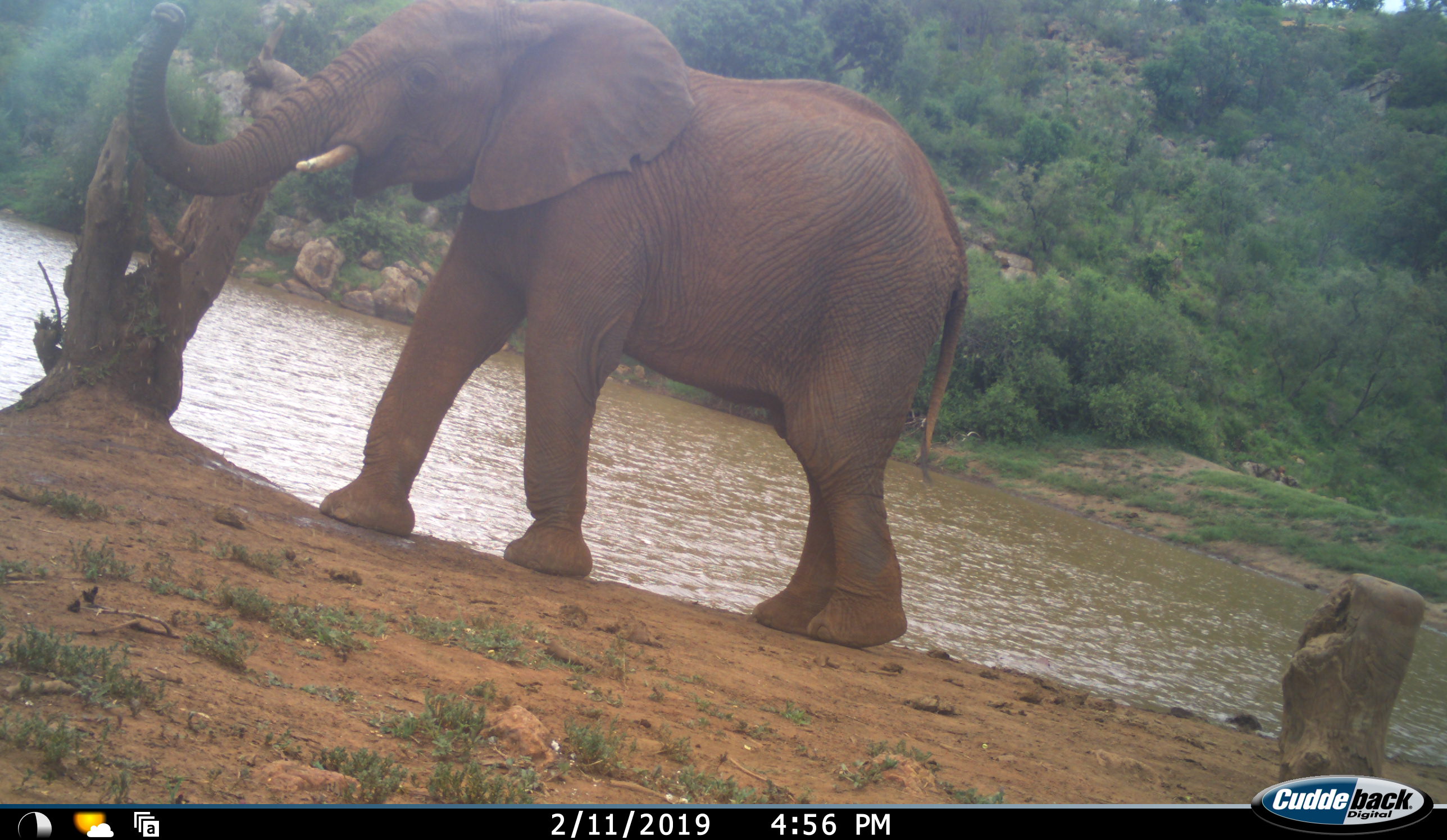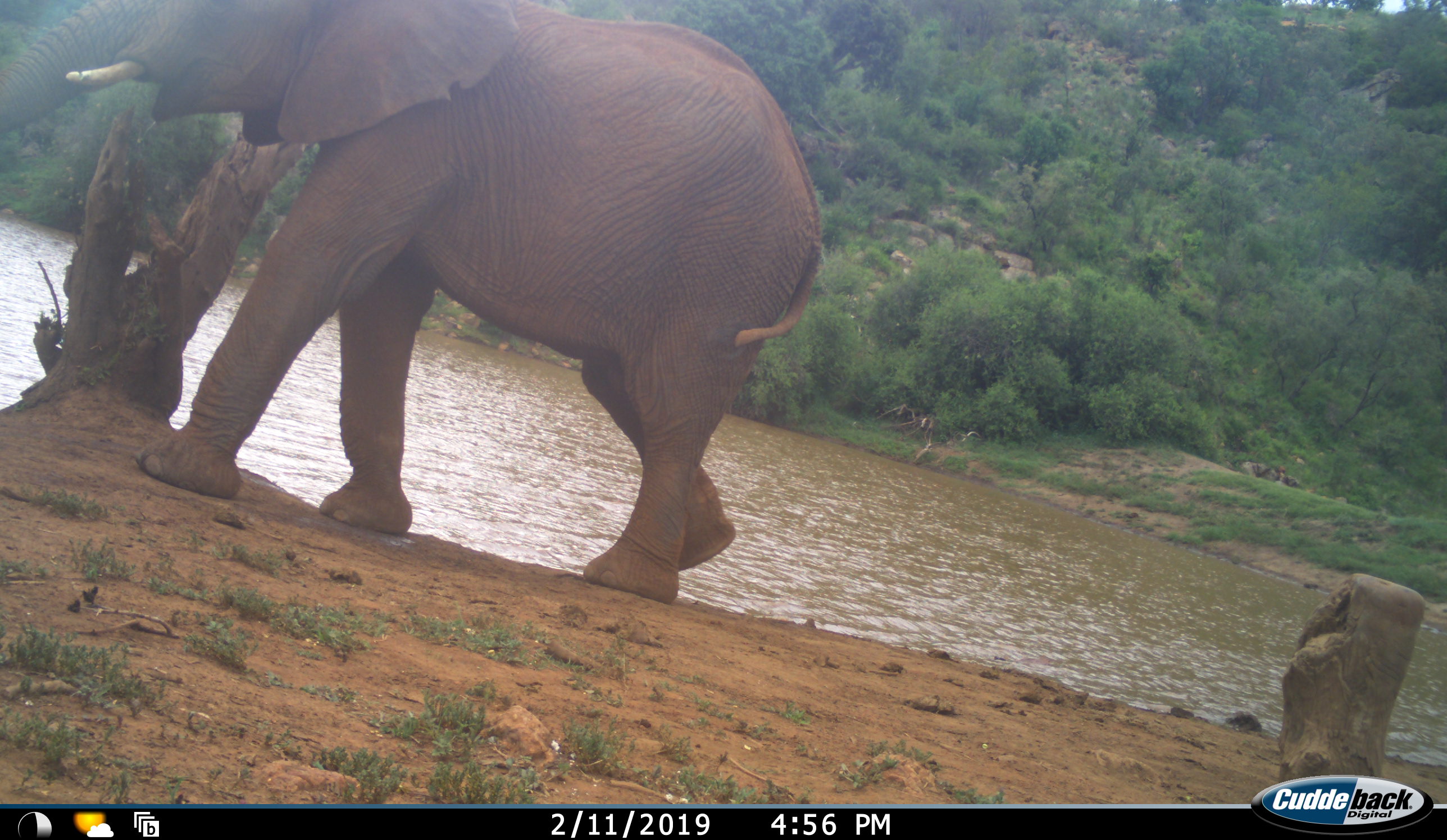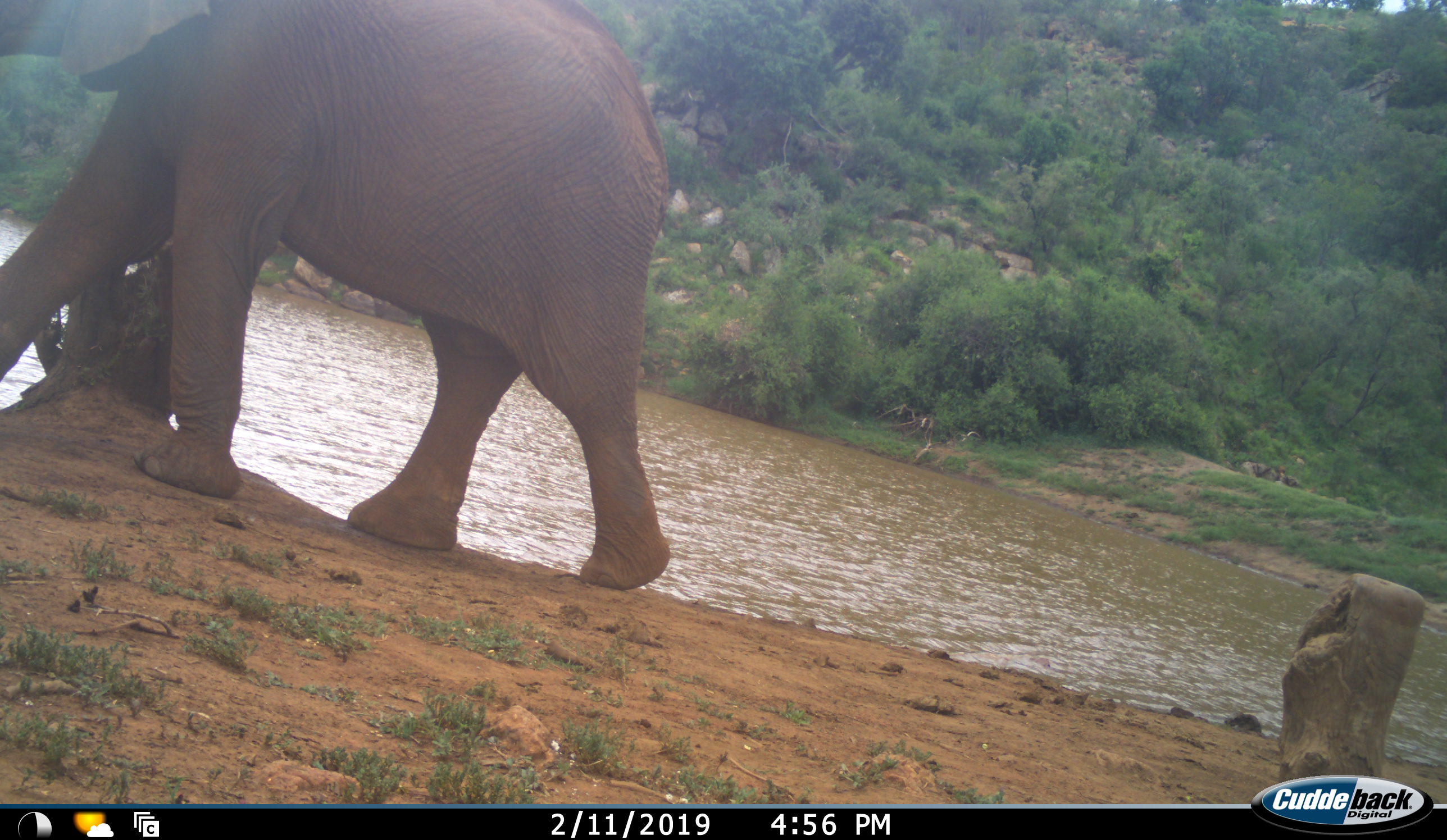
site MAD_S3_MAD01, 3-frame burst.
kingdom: Animalia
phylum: Chordata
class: Mammalia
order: Proboscidea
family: Elephantidae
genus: Loxodonta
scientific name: Loxodonta africana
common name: african bush elephant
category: elephant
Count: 1.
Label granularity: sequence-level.